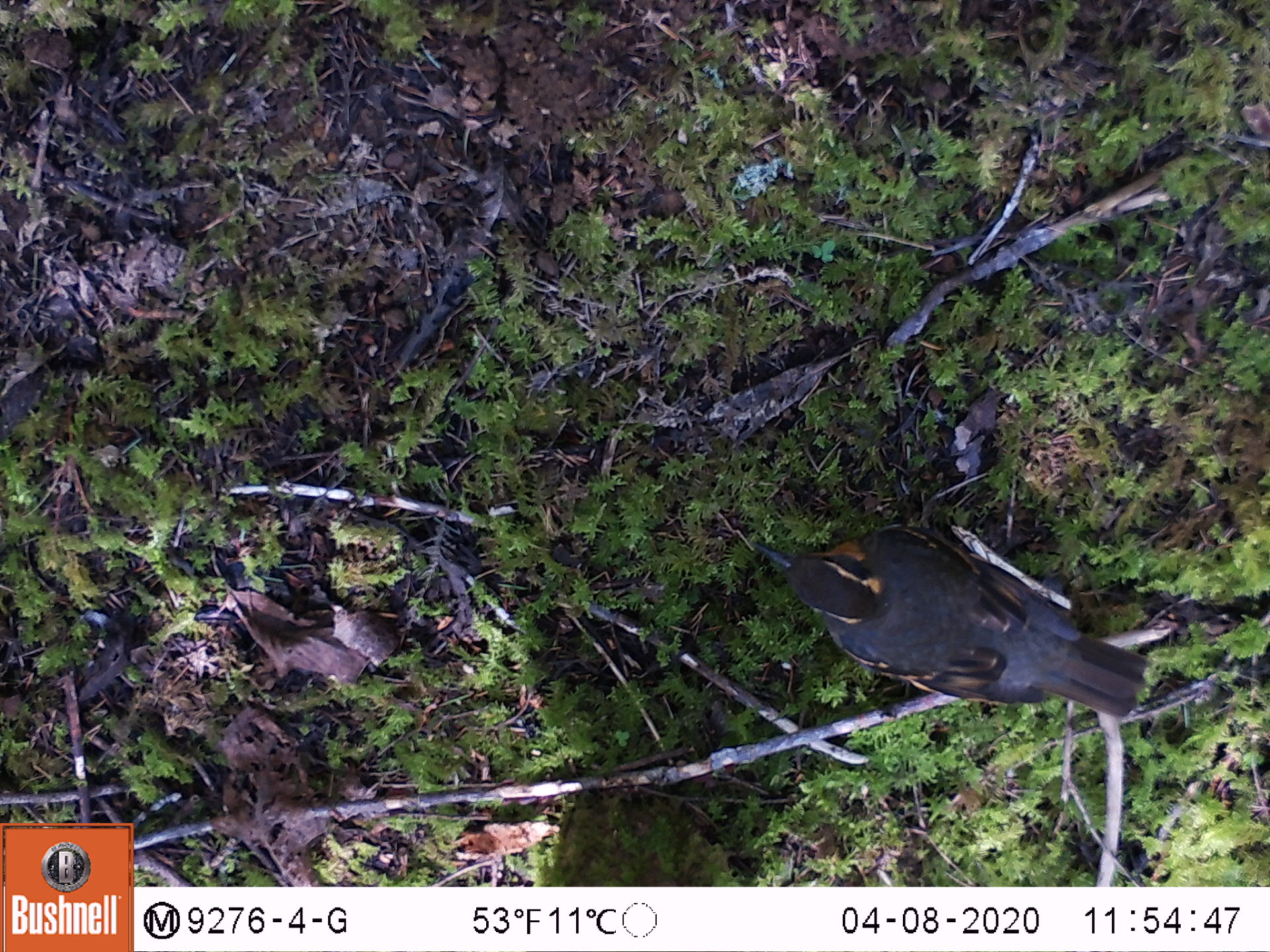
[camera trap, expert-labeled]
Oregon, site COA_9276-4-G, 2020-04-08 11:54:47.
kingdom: Animalia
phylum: Chordata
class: Aves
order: Passeriformes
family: Turdidae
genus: Ixoreus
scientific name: Ixoreus naevius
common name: varied thrush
Varied thrush (Ixoreus naevius).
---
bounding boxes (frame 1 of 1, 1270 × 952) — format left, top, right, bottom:
varied thrush: 752, 530, 1154, 719